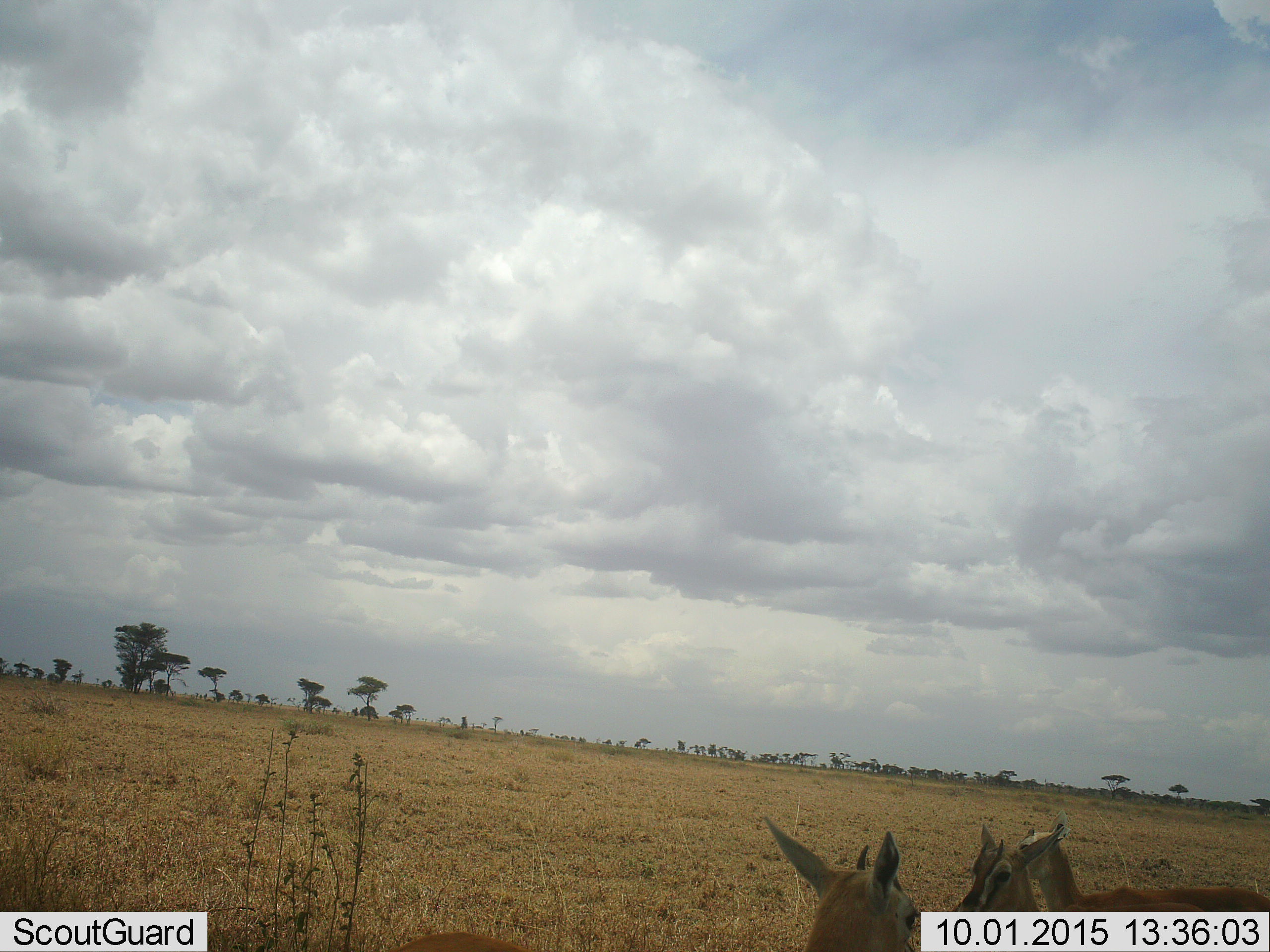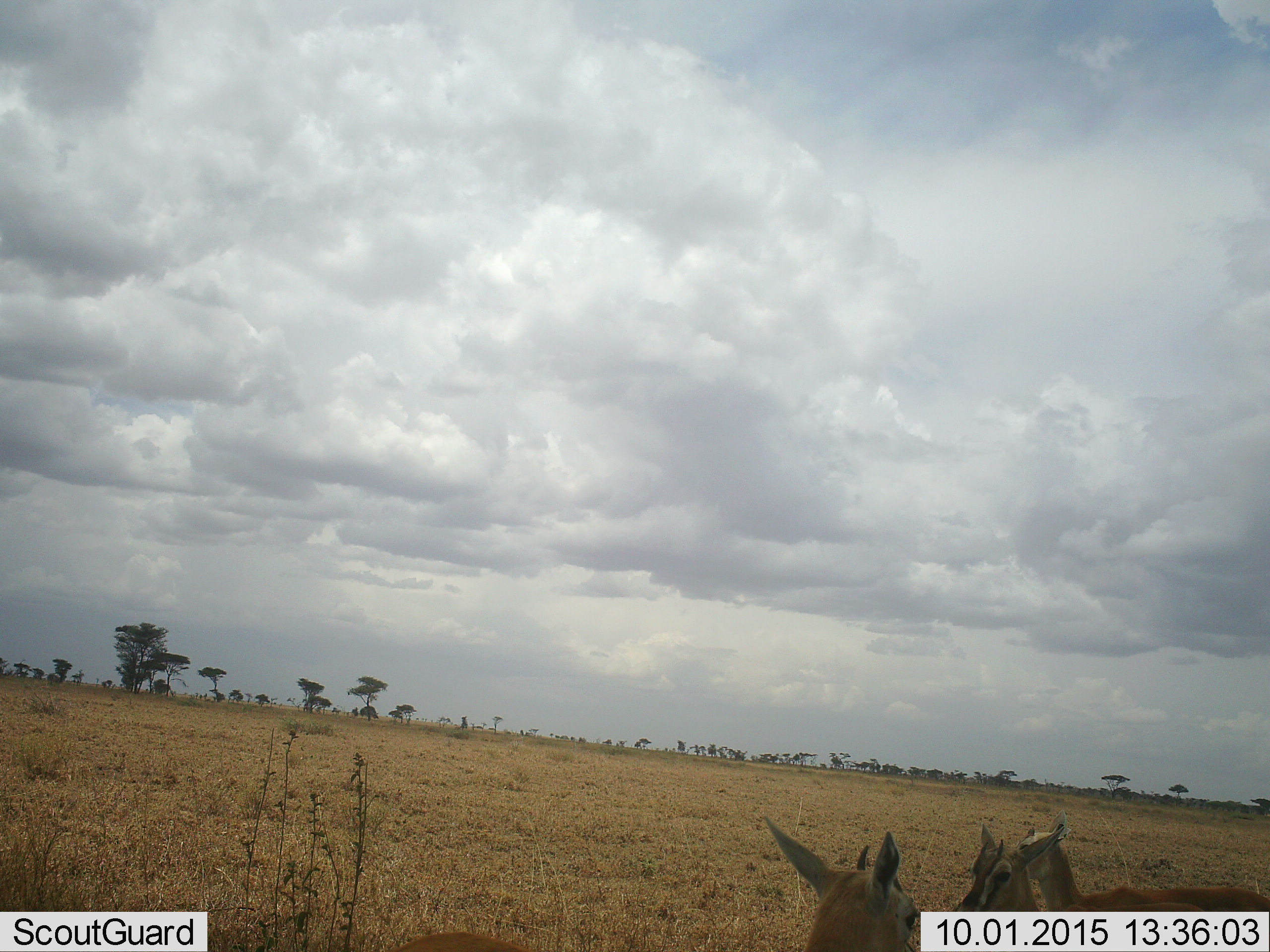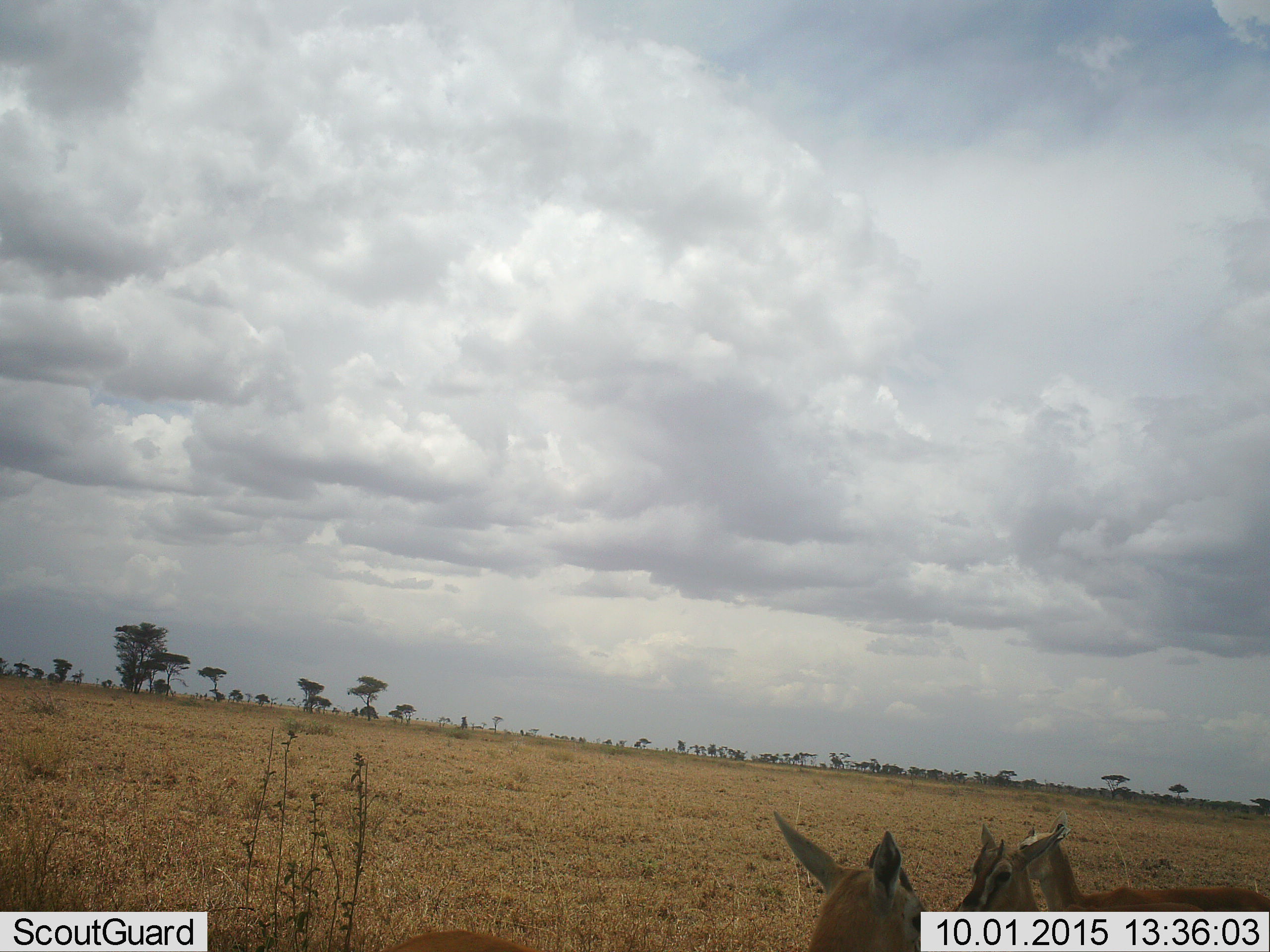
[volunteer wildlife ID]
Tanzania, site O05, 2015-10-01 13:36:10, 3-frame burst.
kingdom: Animalia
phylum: Chordata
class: Mammalia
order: Artiodactyla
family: Bovidae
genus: Eudorcas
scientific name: Eudorcas thomsonii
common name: thomson's gazelle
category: gazellethomsons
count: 3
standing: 100%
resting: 0%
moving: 0%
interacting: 0%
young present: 0%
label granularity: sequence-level